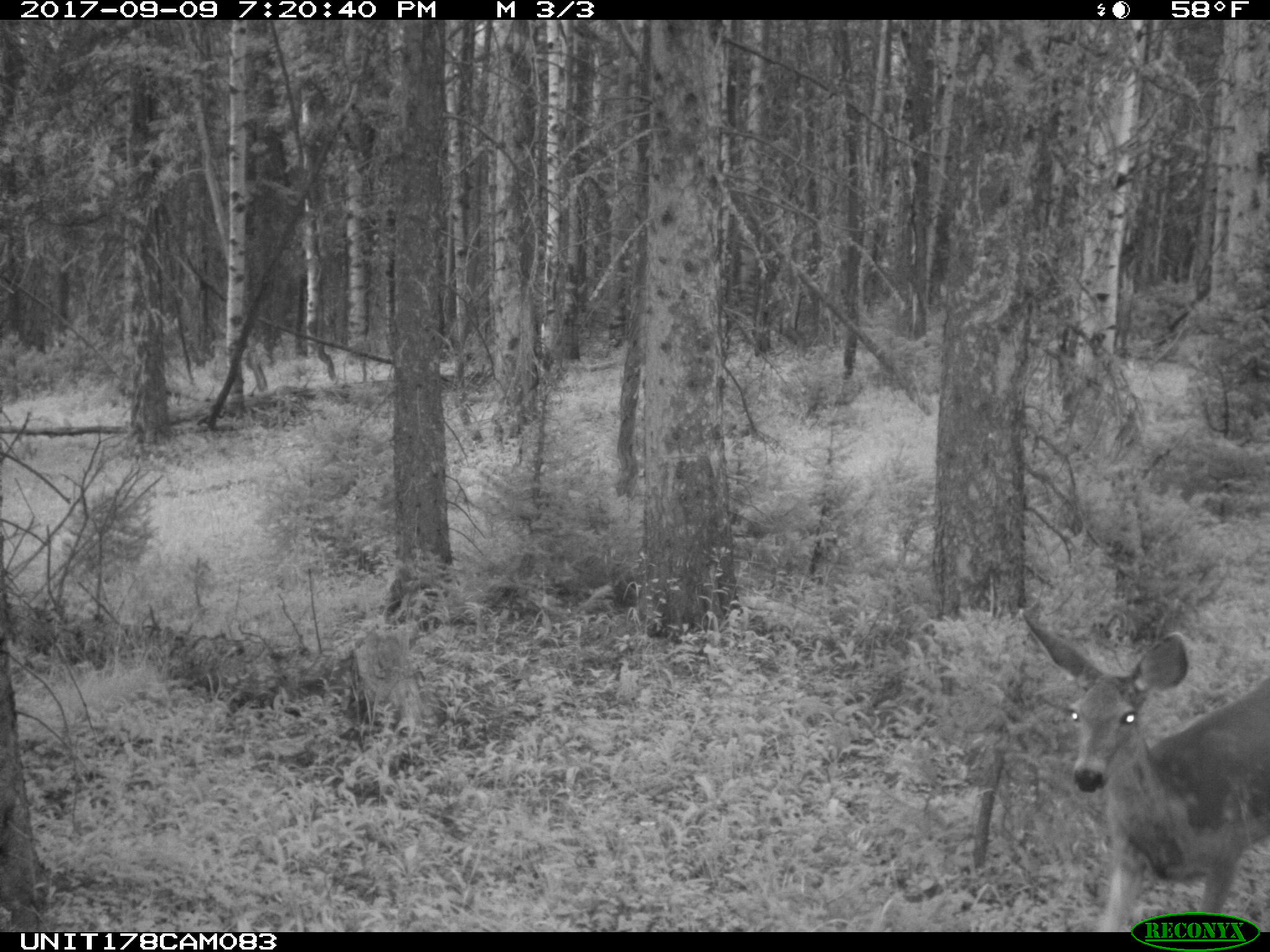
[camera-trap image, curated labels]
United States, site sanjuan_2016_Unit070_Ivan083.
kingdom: Animalia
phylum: Chordata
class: Mammalia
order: Artiodactyla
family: Cervidae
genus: Odocoileus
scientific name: Odocoileus hemionus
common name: mule deer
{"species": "Odocoileus hemionus (mule deer)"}